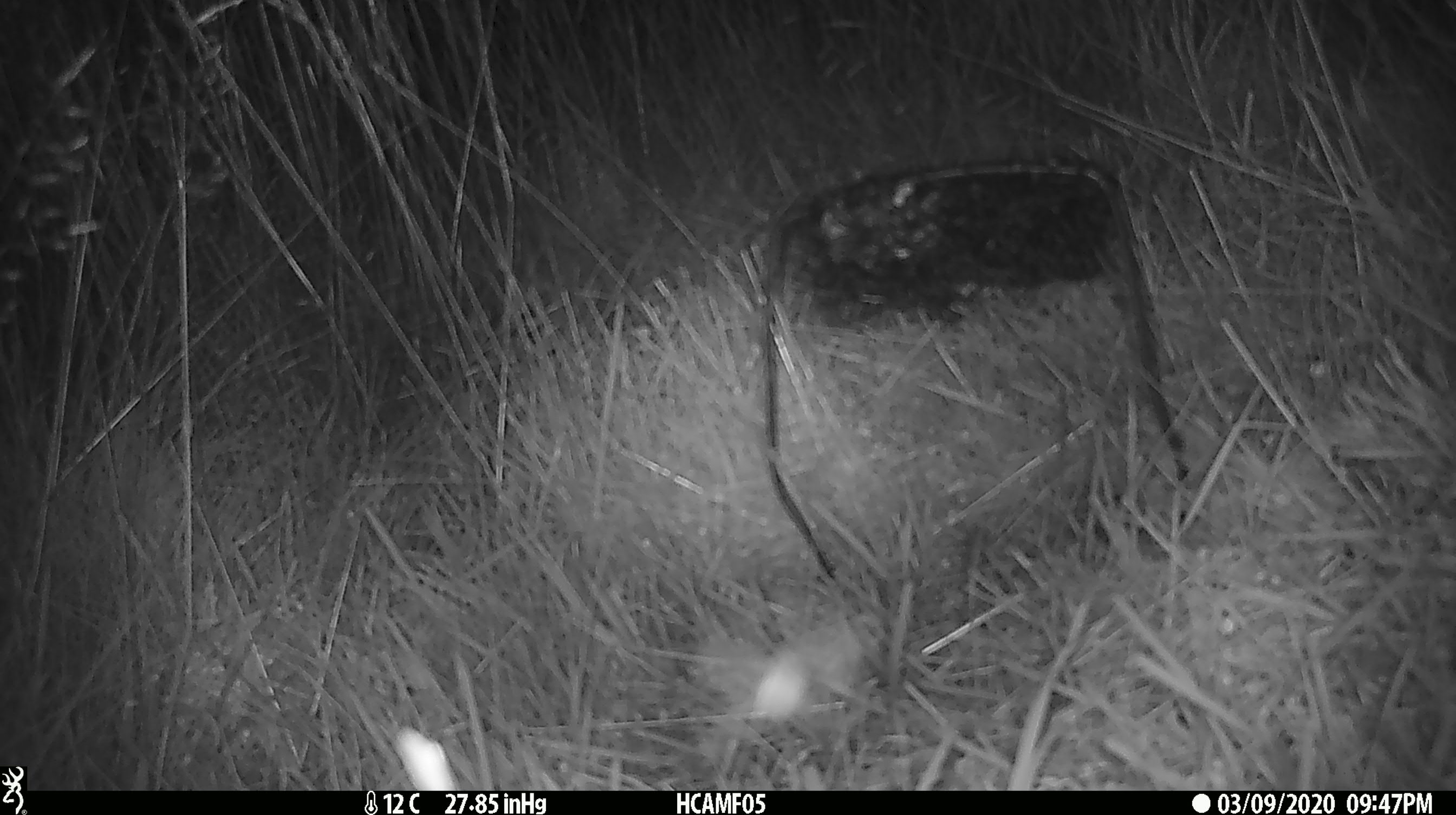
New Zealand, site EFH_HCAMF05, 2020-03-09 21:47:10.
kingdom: Animalia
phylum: Arthropoda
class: Insecta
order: Lepidoptera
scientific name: Lepidoptera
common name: moth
Moth (Lepidoptera).